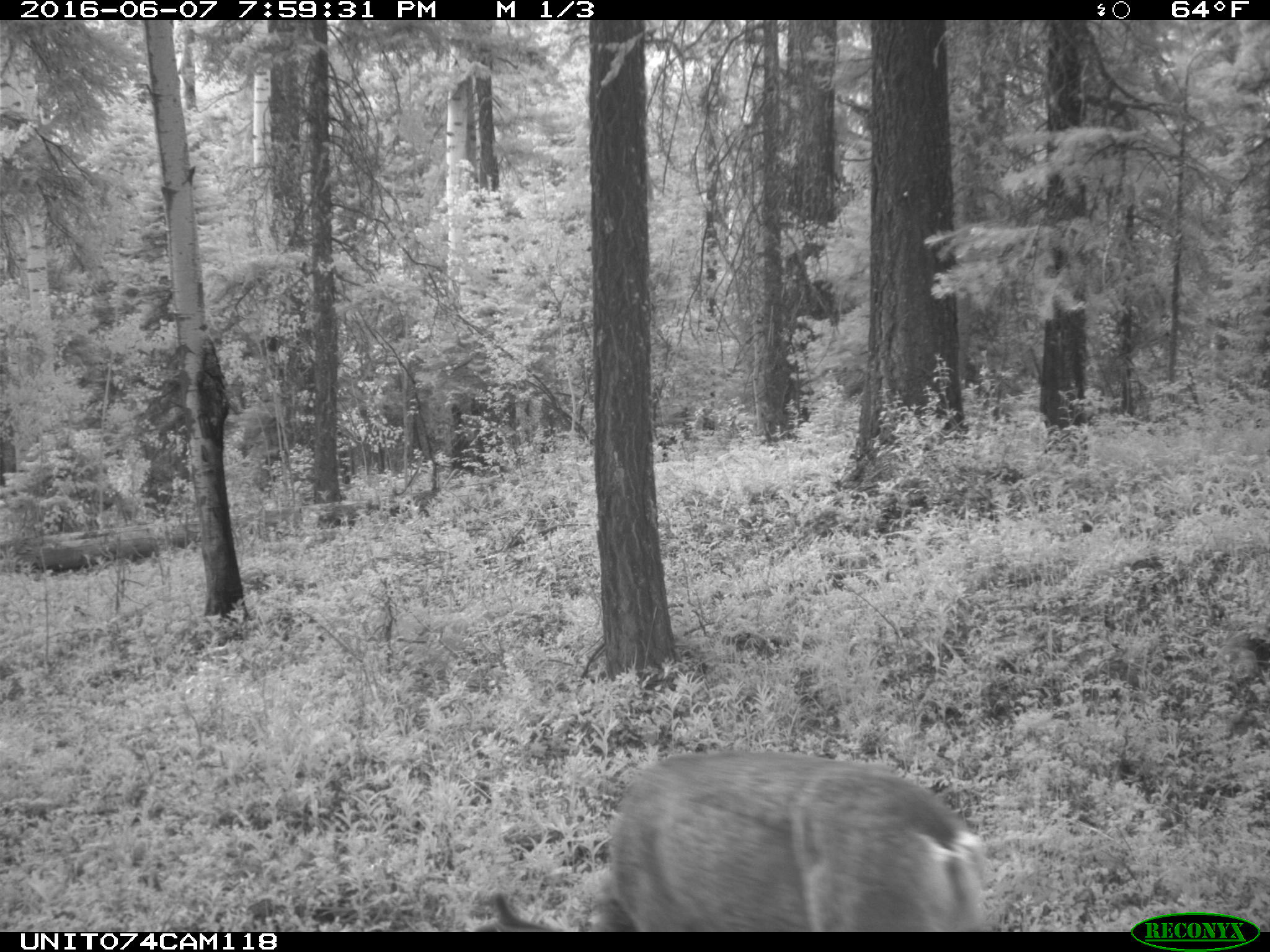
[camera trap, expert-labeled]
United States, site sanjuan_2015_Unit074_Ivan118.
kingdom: Animalia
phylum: Chordata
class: Mammalia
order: Artiodactyla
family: Cervidae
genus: Odocoileus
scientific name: Odocoileus hemionus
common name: mule deer